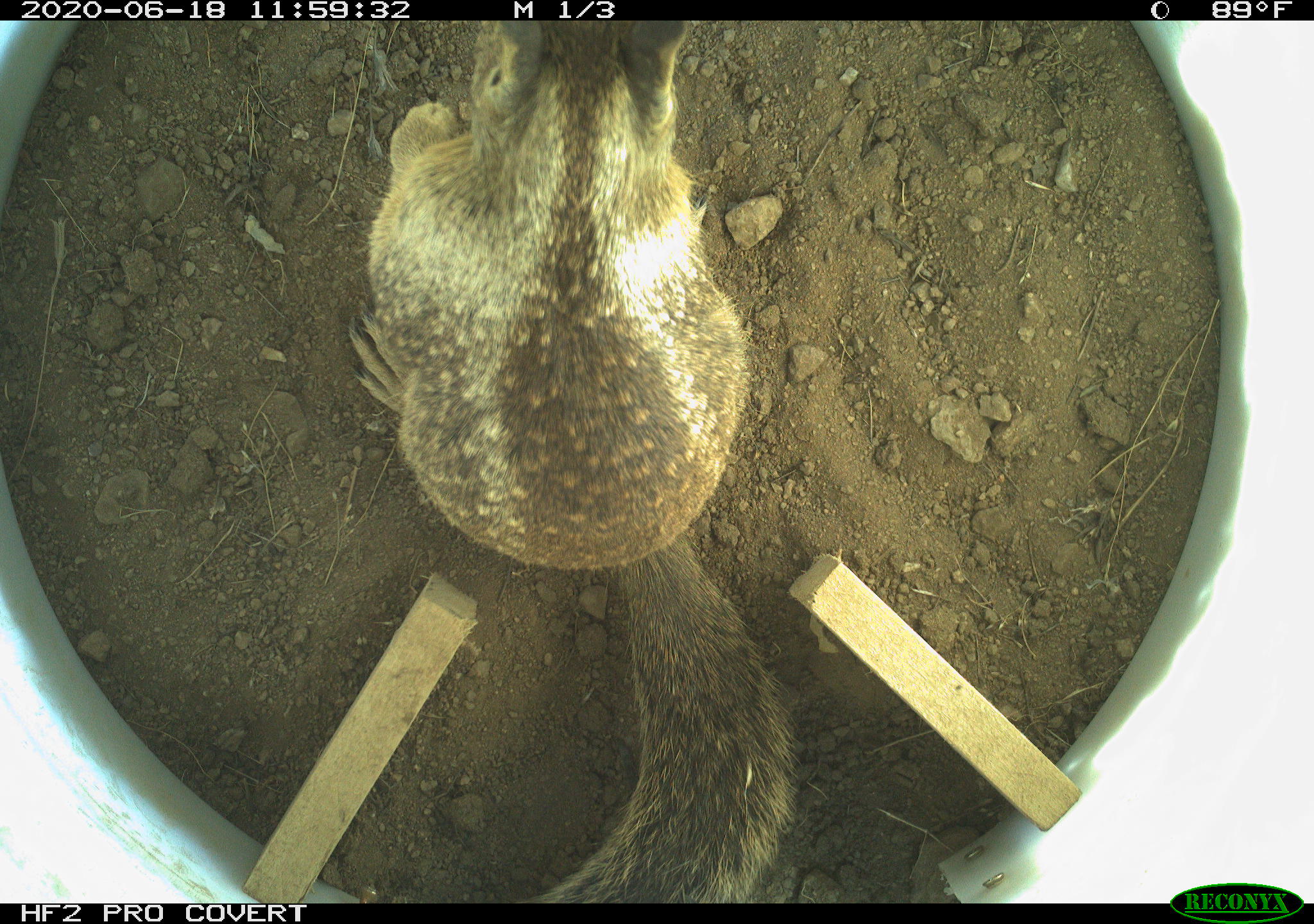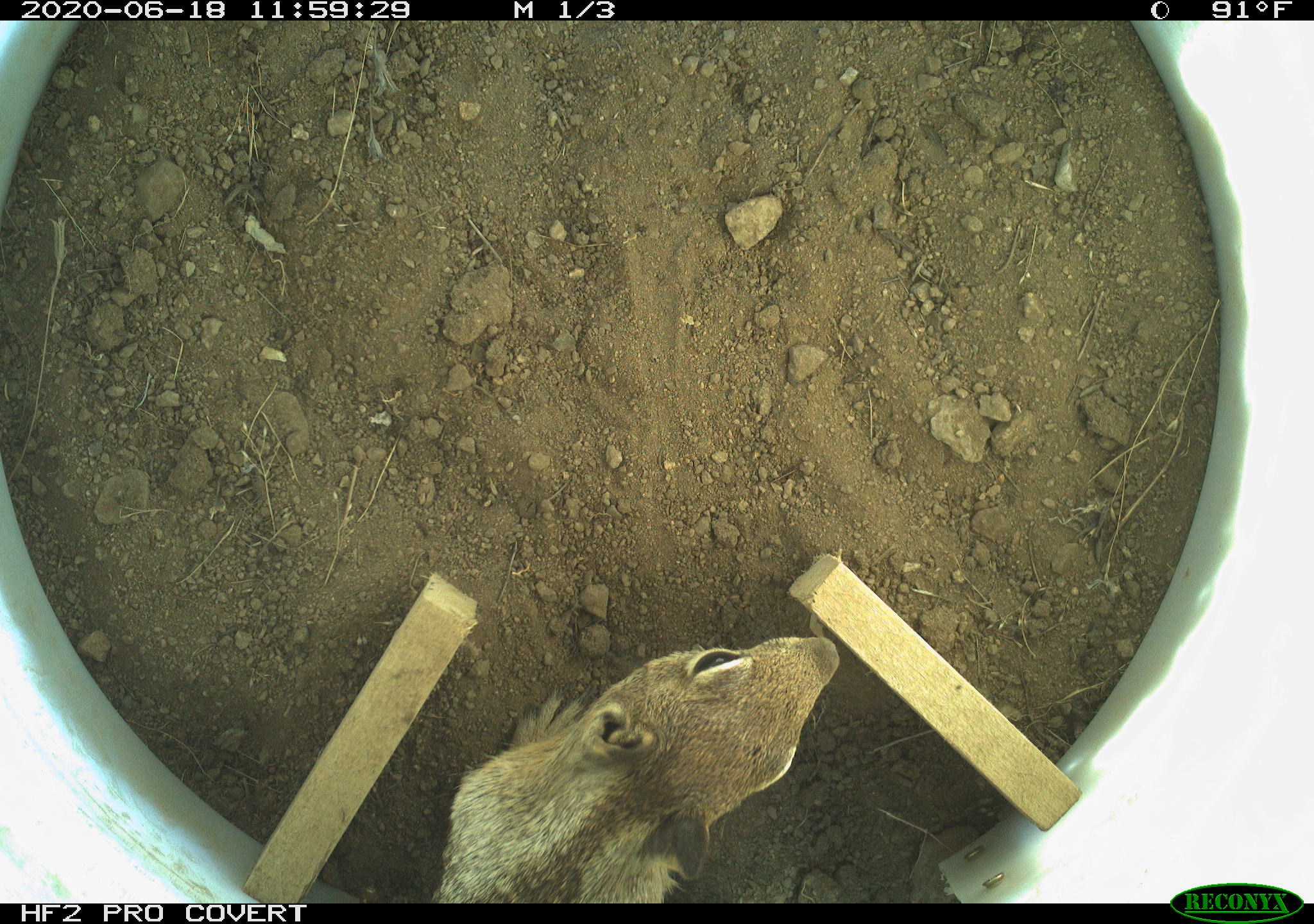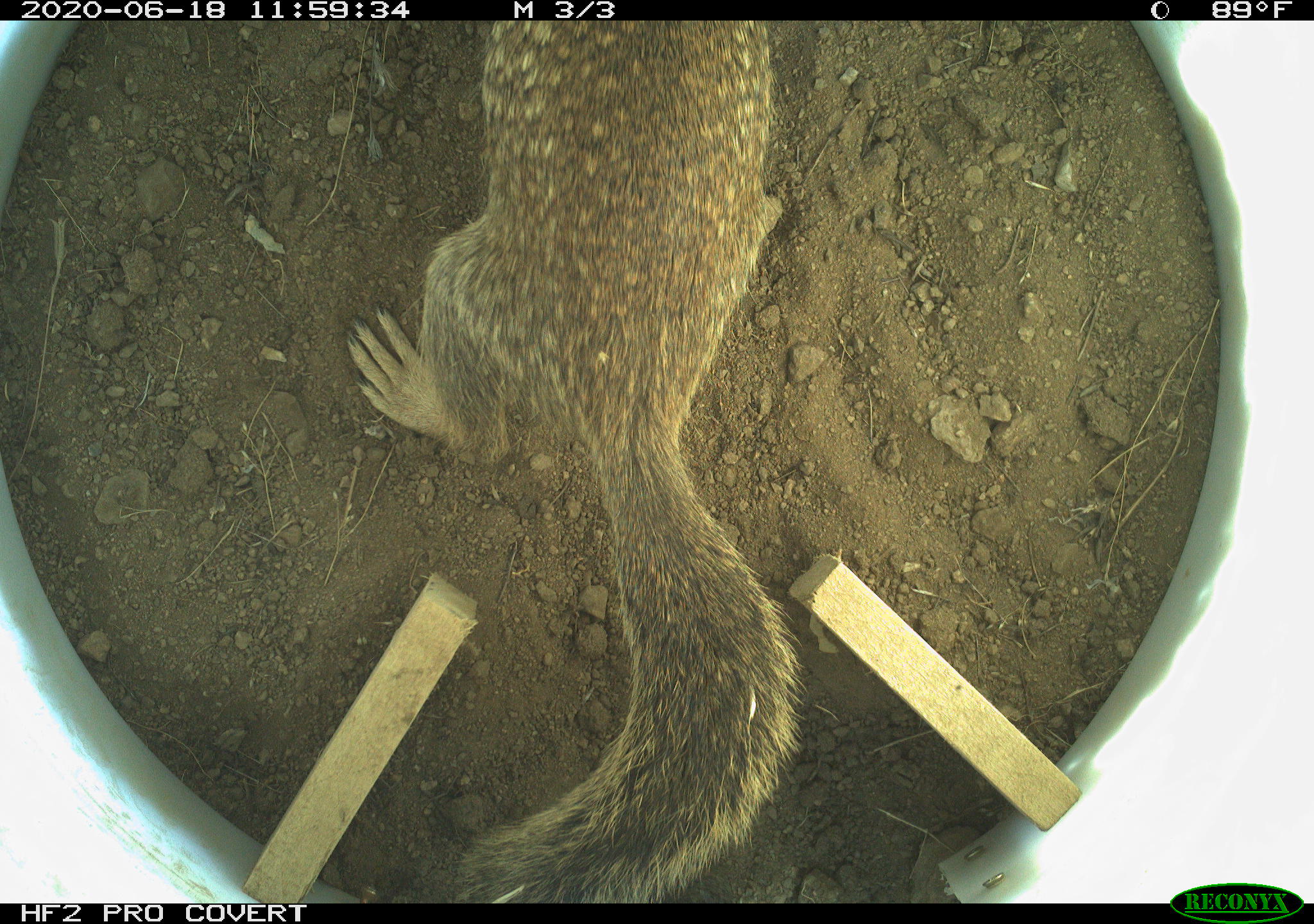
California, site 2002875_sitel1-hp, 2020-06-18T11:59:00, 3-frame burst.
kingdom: Animalia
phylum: Chordata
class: Mammalia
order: Rodentia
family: Sciuridae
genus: Otospermophilus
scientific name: Otospermophilus beecheyi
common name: california ground squirrel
California ground squirrel (Otospermophilus beecheyi).